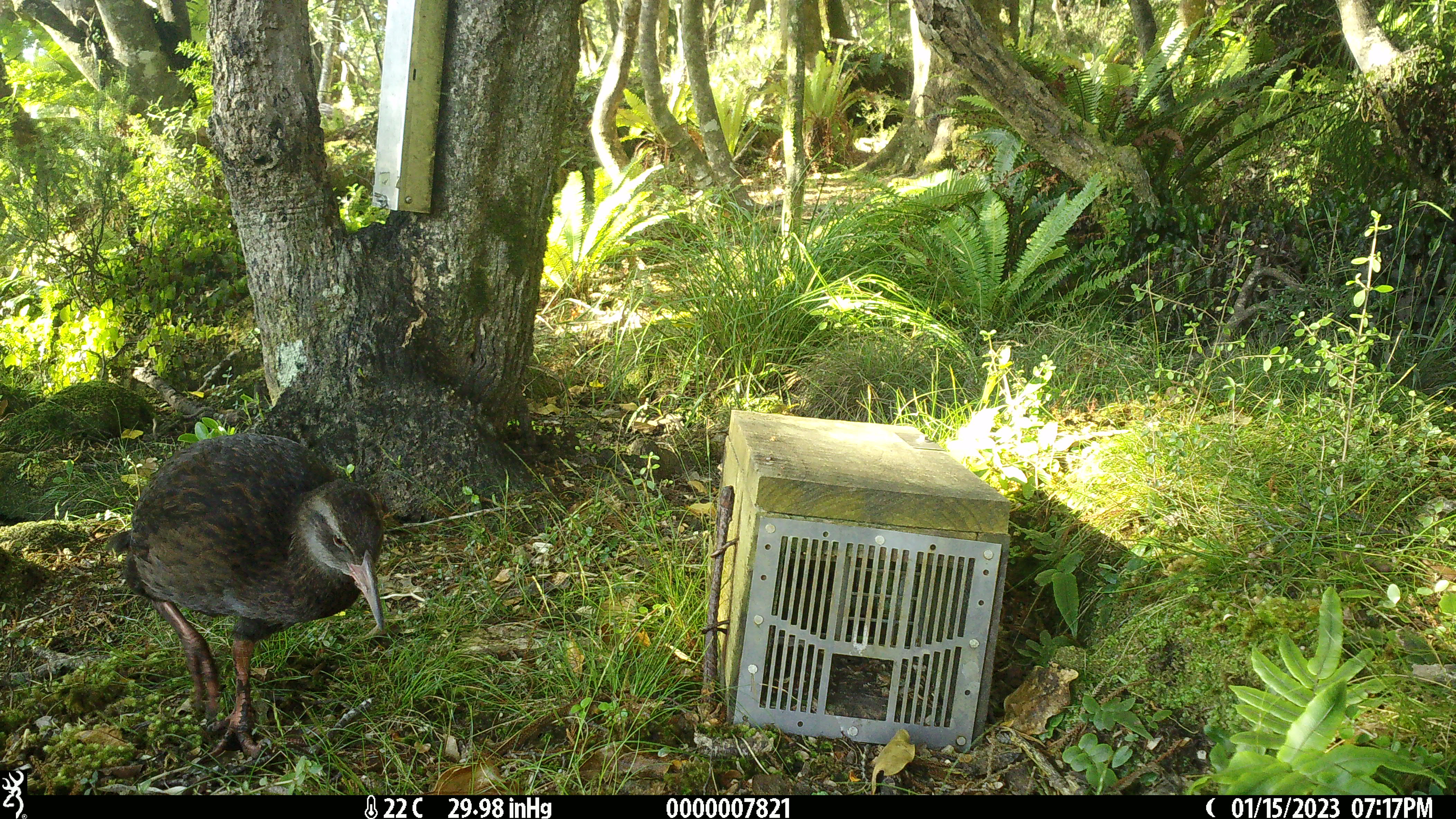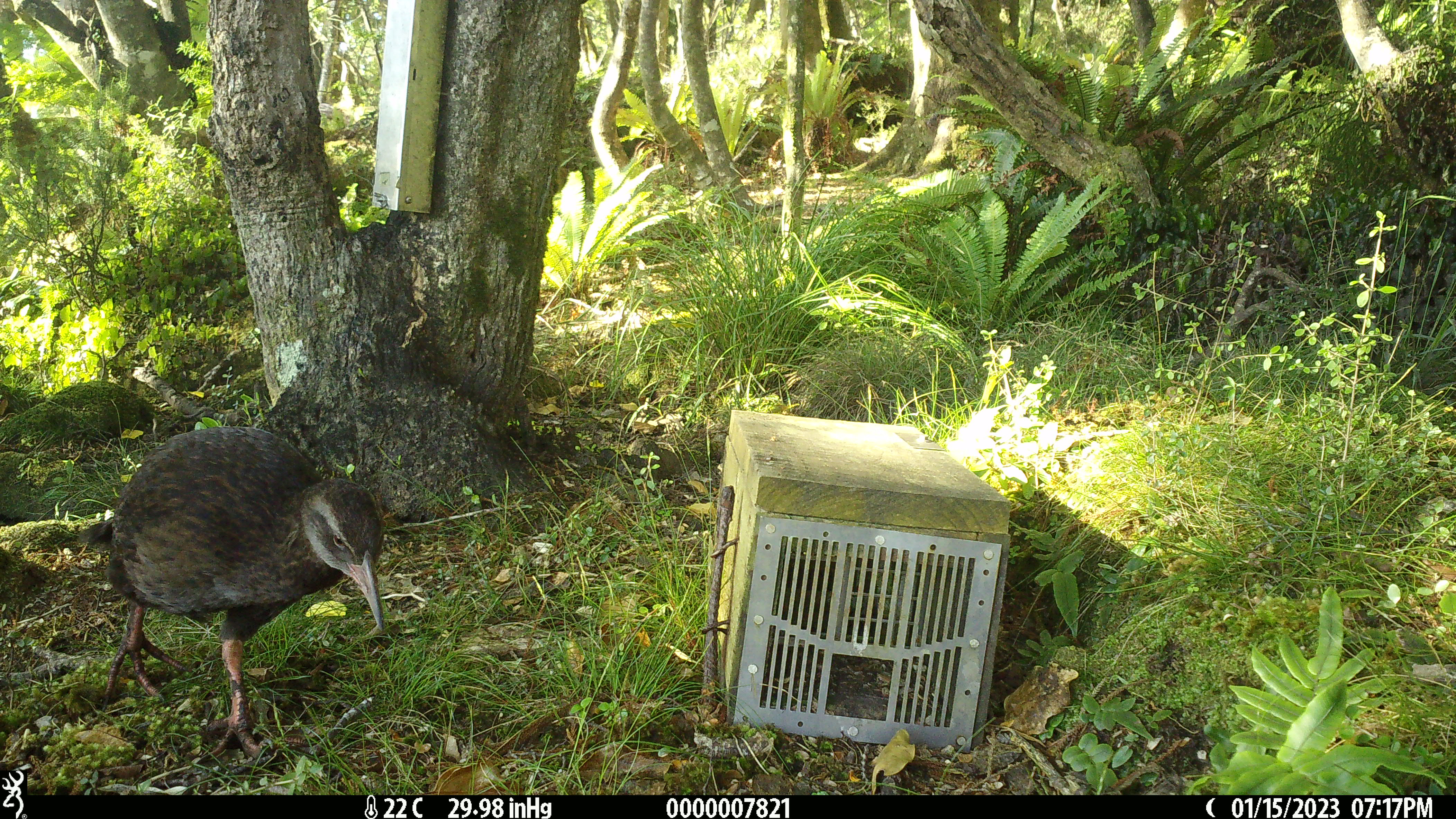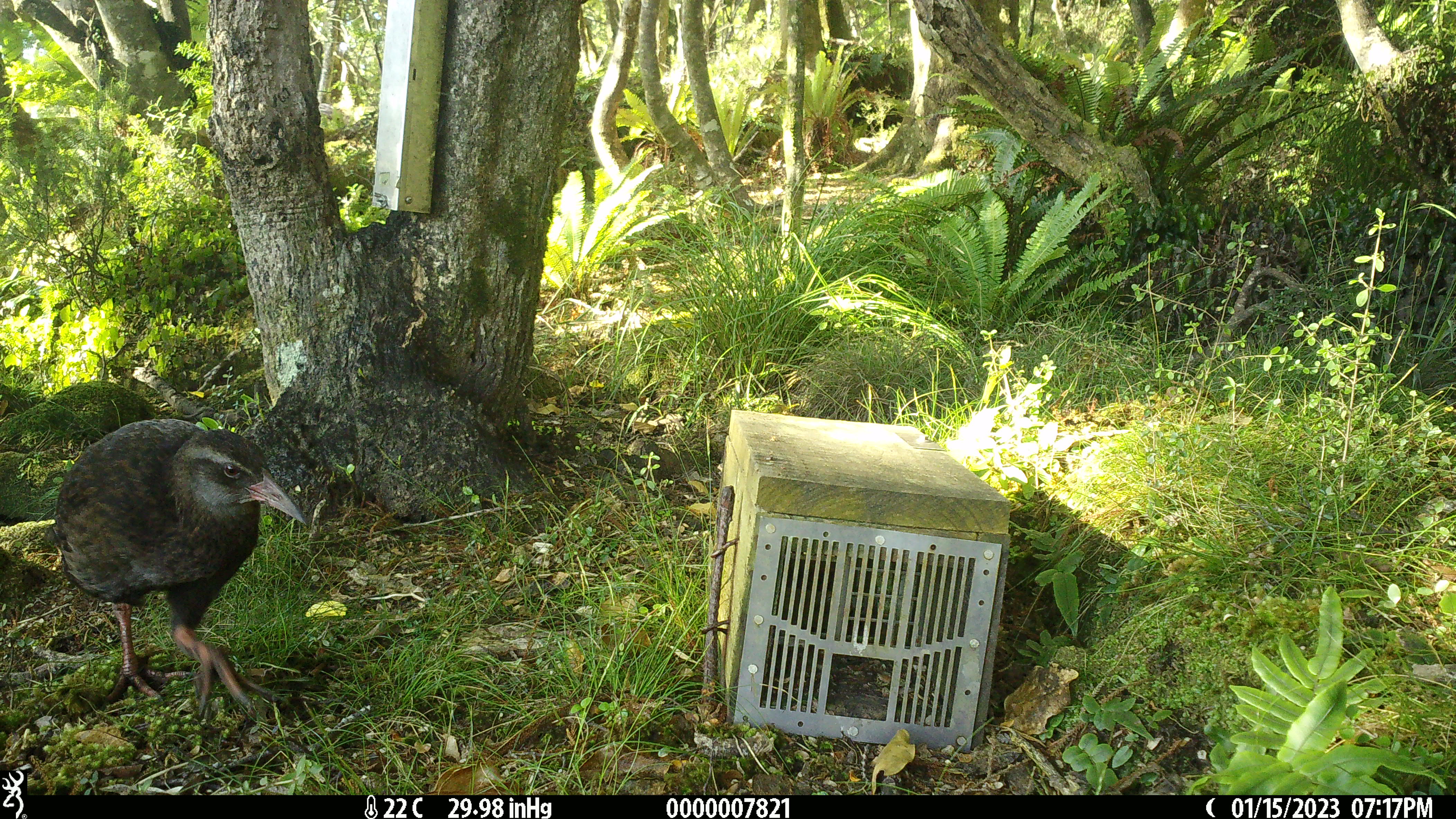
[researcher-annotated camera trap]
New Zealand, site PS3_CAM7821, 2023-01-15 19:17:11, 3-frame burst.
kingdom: Animalia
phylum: Chordata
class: Aves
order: Gruiformes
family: Rallidae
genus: Gallirallus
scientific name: Gallirallus australis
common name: weka